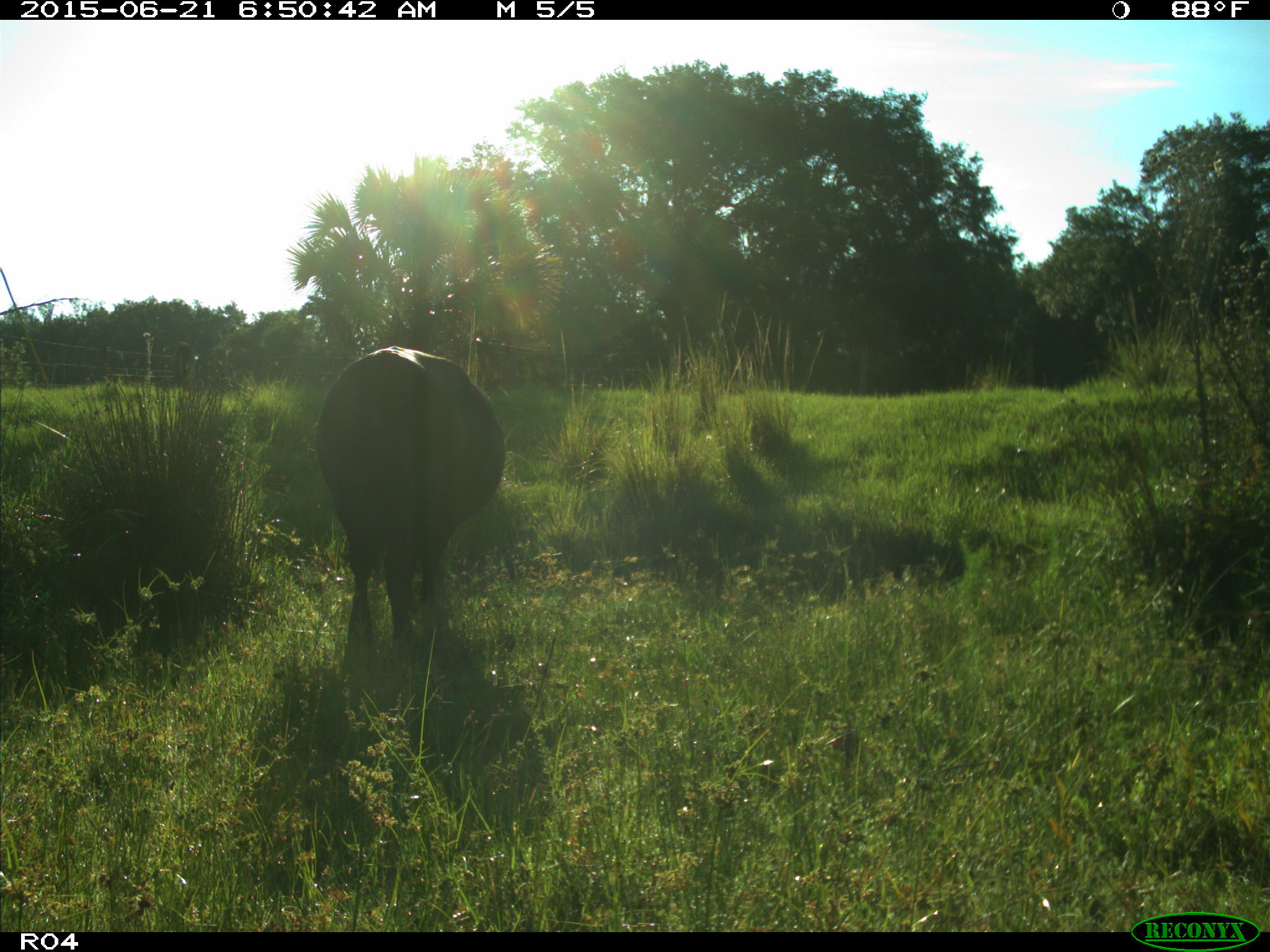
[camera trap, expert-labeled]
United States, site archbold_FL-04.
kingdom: Animalia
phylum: Chordata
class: Mammalia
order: Artiodactyla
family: Bovidae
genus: Bos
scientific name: Bos taurus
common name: domestic cow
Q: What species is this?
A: Bos taurus (domestic cow).